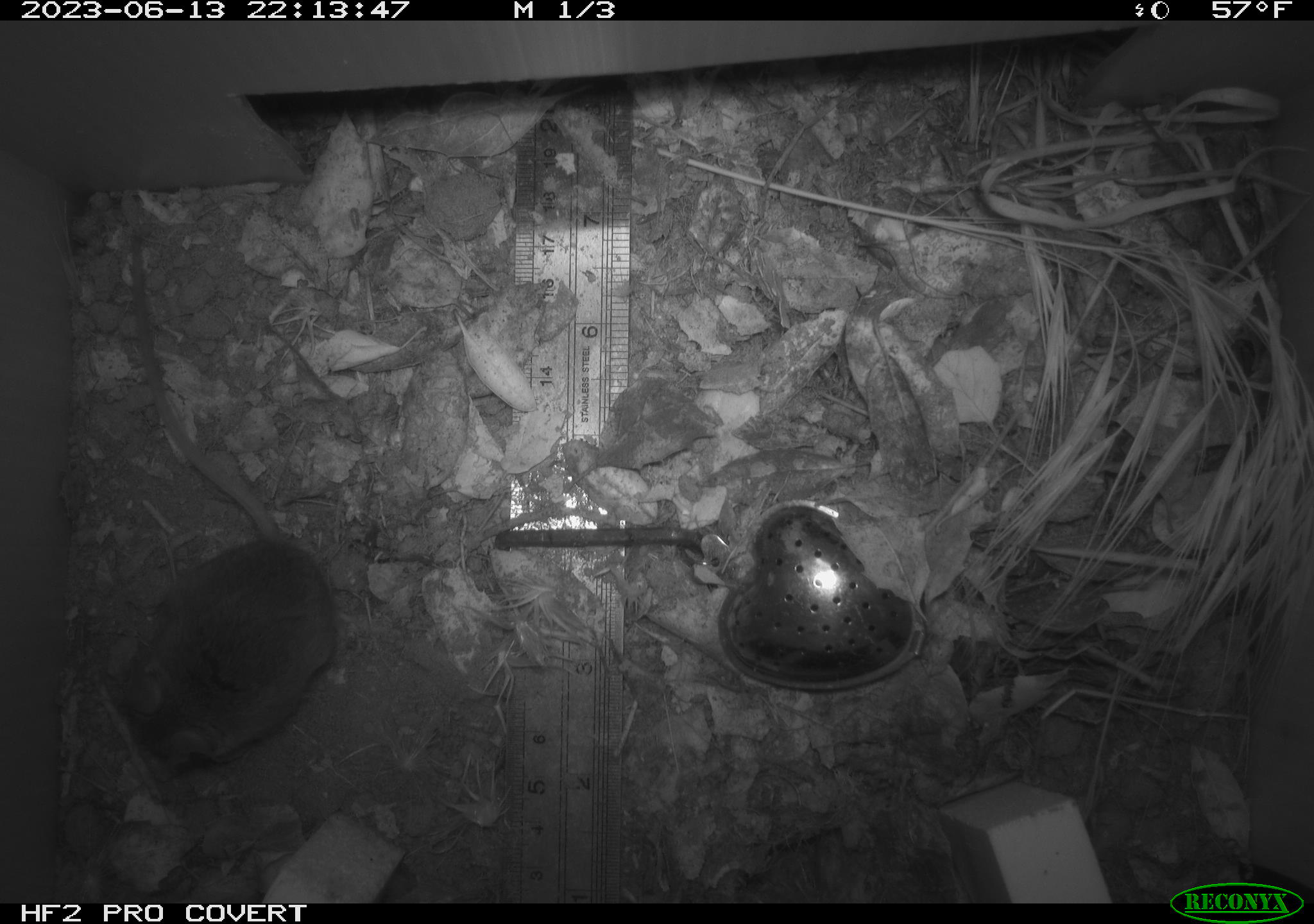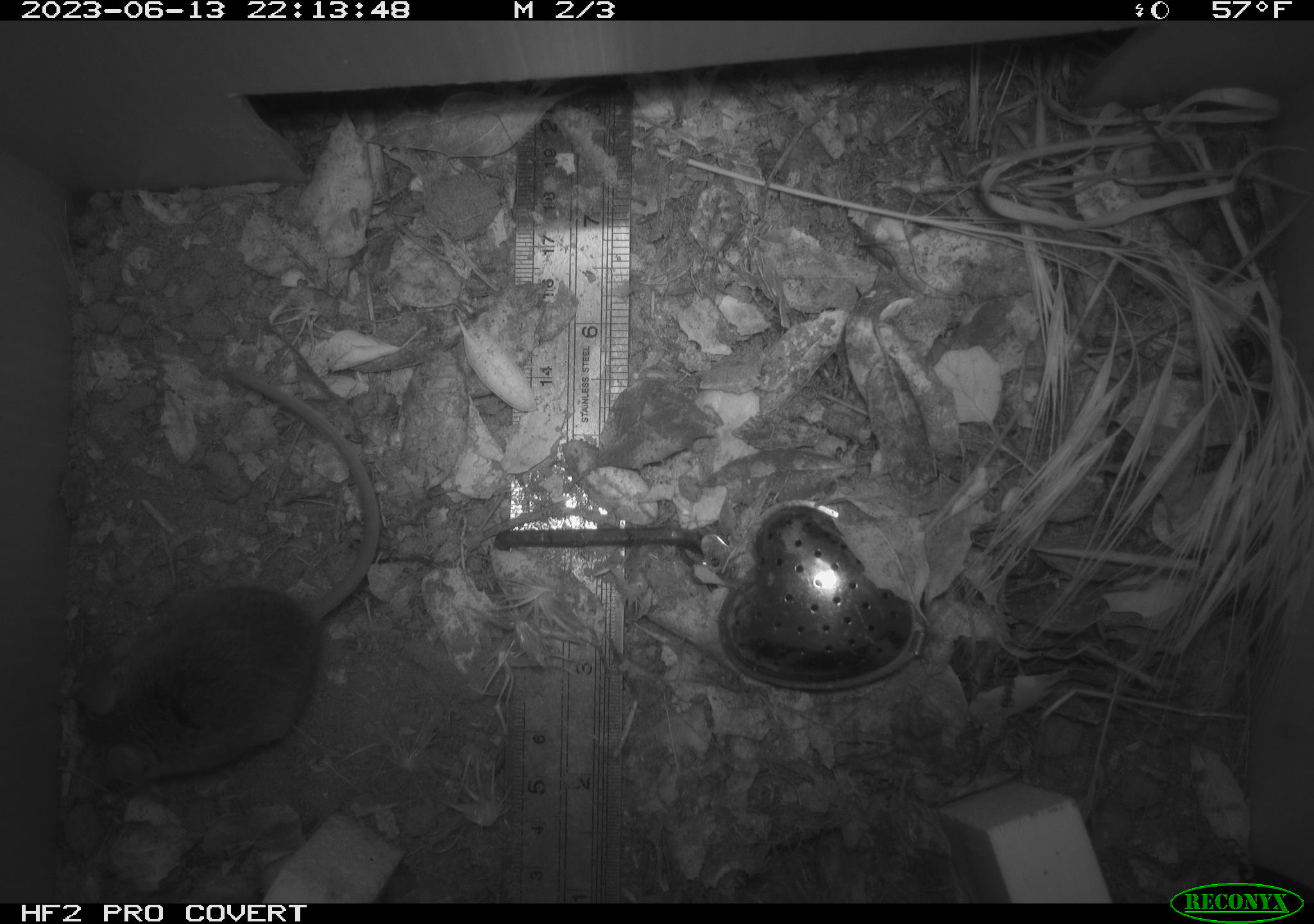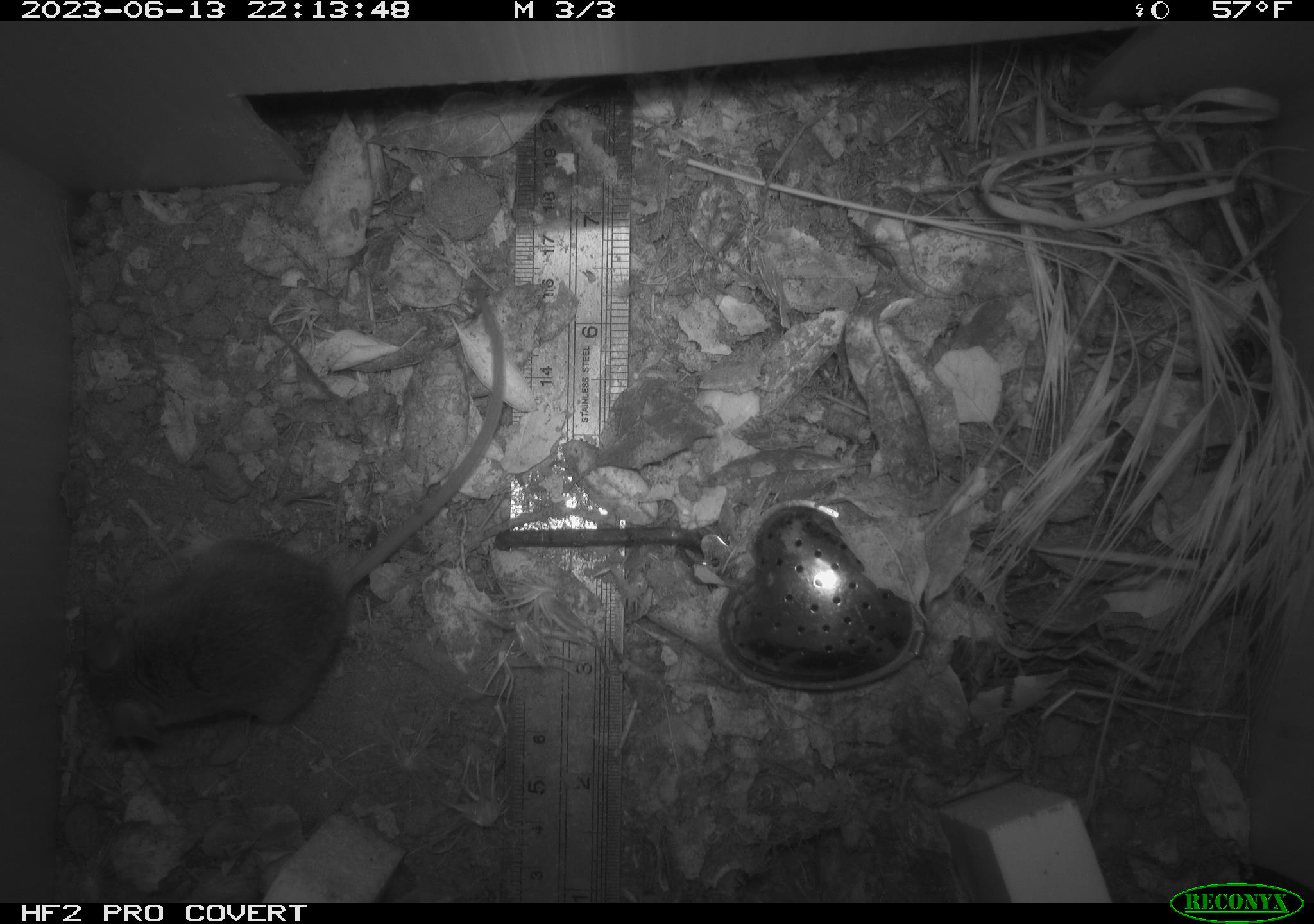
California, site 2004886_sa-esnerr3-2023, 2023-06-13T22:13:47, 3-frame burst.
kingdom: Animalia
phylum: Chordata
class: Mammalia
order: Rodentia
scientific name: Rodentia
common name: mouse species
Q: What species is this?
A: Mouse species (Rodentia).